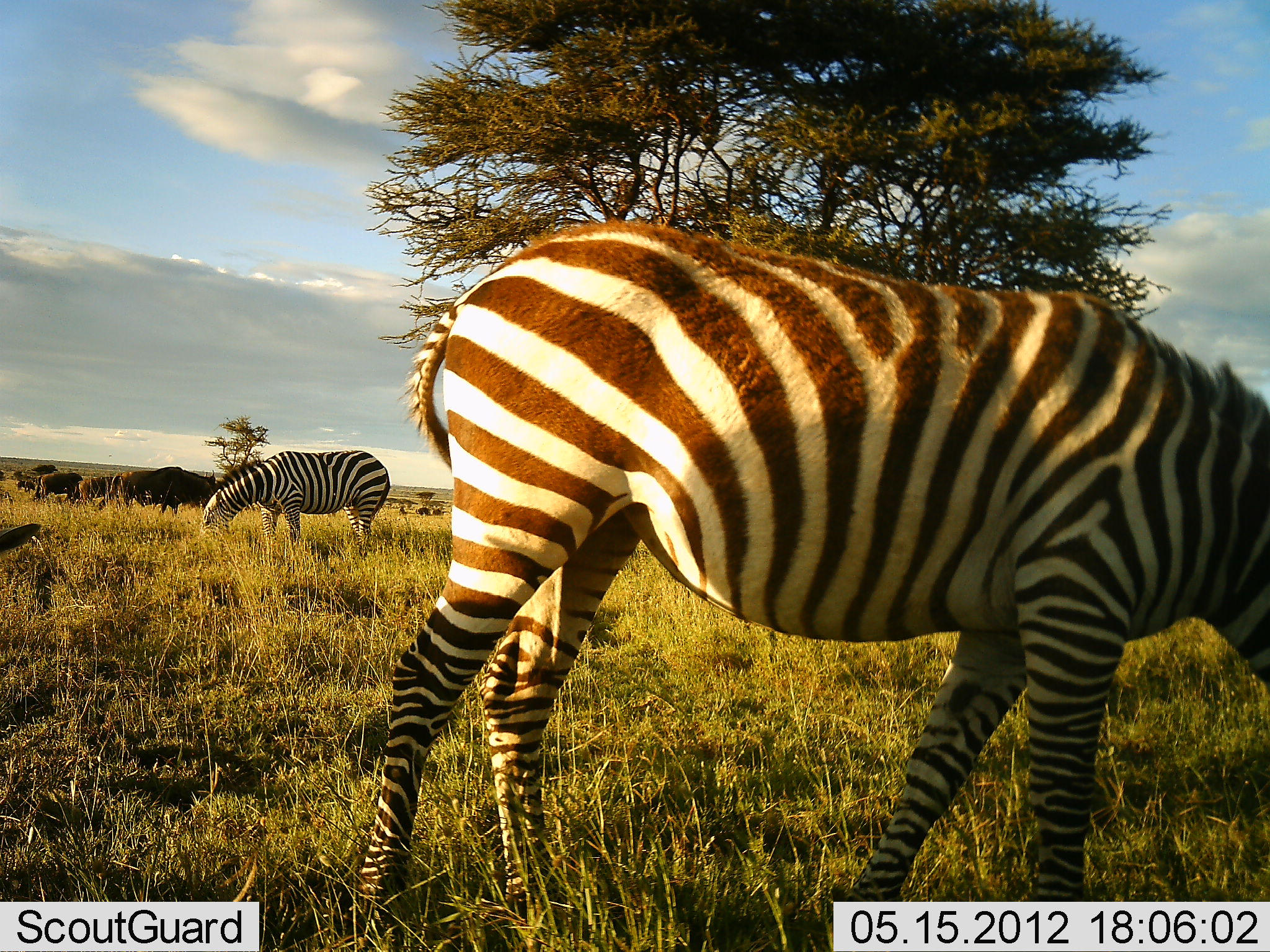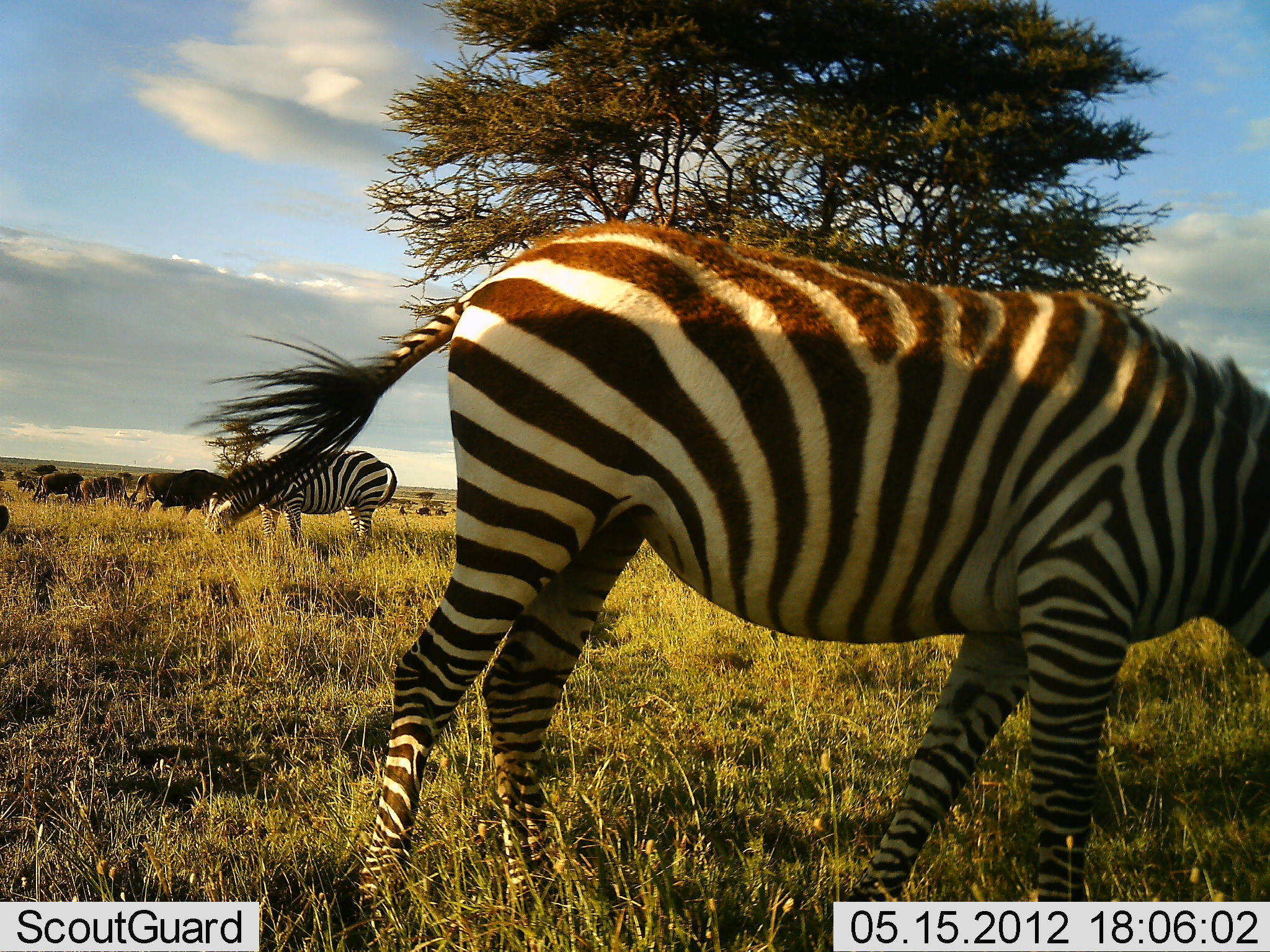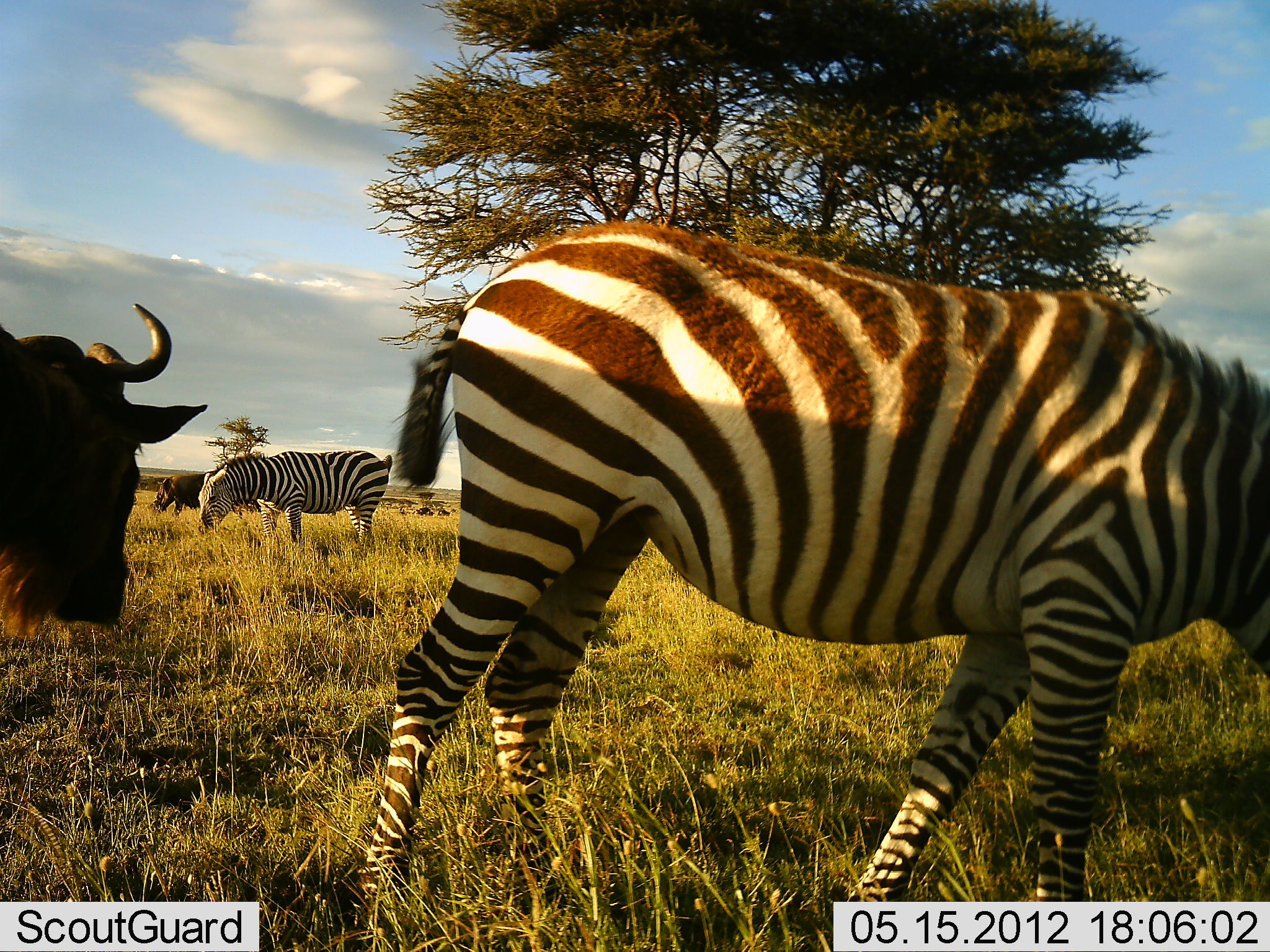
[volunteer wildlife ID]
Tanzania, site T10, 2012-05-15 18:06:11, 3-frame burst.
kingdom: Animalia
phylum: Chordata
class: Mammalia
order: Artiodactyla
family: Bovidae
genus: Connochaetes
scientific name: Connochaetes taurinus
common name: blue wildebeest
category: wildebeest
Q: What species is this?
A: Wildebeest (blue wildebeest) (Connochaetes taurinus).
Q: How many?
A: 5.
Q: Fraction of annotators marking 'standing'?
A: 30%.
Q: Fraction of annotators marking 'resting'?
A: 0%.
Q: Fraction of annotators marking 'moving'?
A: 50%.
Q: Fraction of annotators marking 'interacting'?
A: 0%.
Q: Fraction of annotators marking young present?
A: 10%.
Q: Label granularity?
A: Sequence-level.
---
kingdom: Animalia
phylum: Chordata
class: Mammalia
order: Perissodactyla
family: Equidae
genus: Equus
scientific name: Equus quagga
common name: plains zebra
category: zebra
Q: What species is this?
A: Zebra (plains zebra) (Equus quagga).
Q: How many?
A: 2.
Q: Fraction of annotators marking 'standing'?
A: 7%.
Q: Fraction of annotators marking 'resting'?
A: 7%.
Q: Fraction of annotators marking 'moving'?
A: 7%.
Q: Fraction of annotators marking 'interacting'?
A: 0%.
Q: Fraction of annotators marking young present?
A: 0%.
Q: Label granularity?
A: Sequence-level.